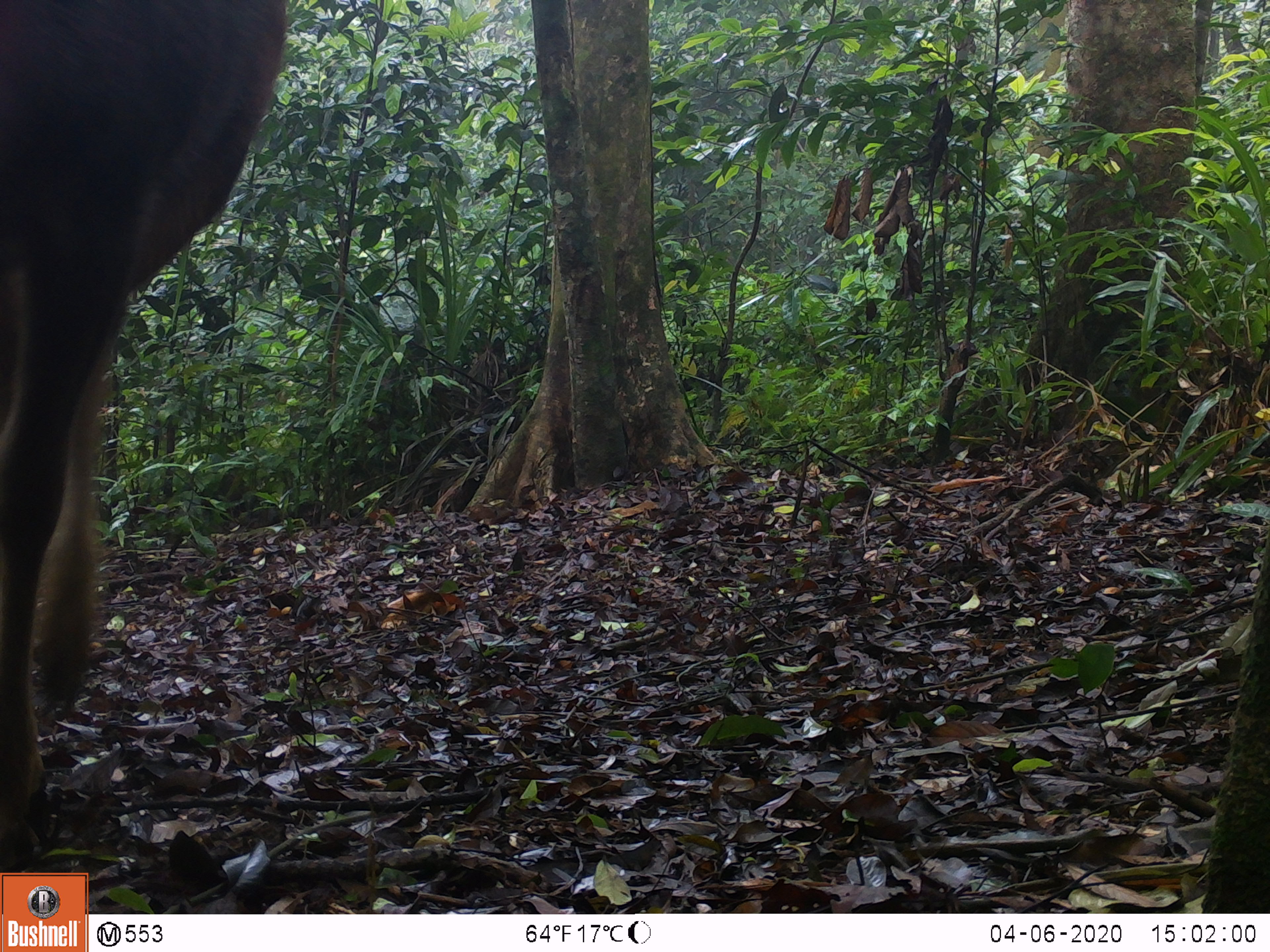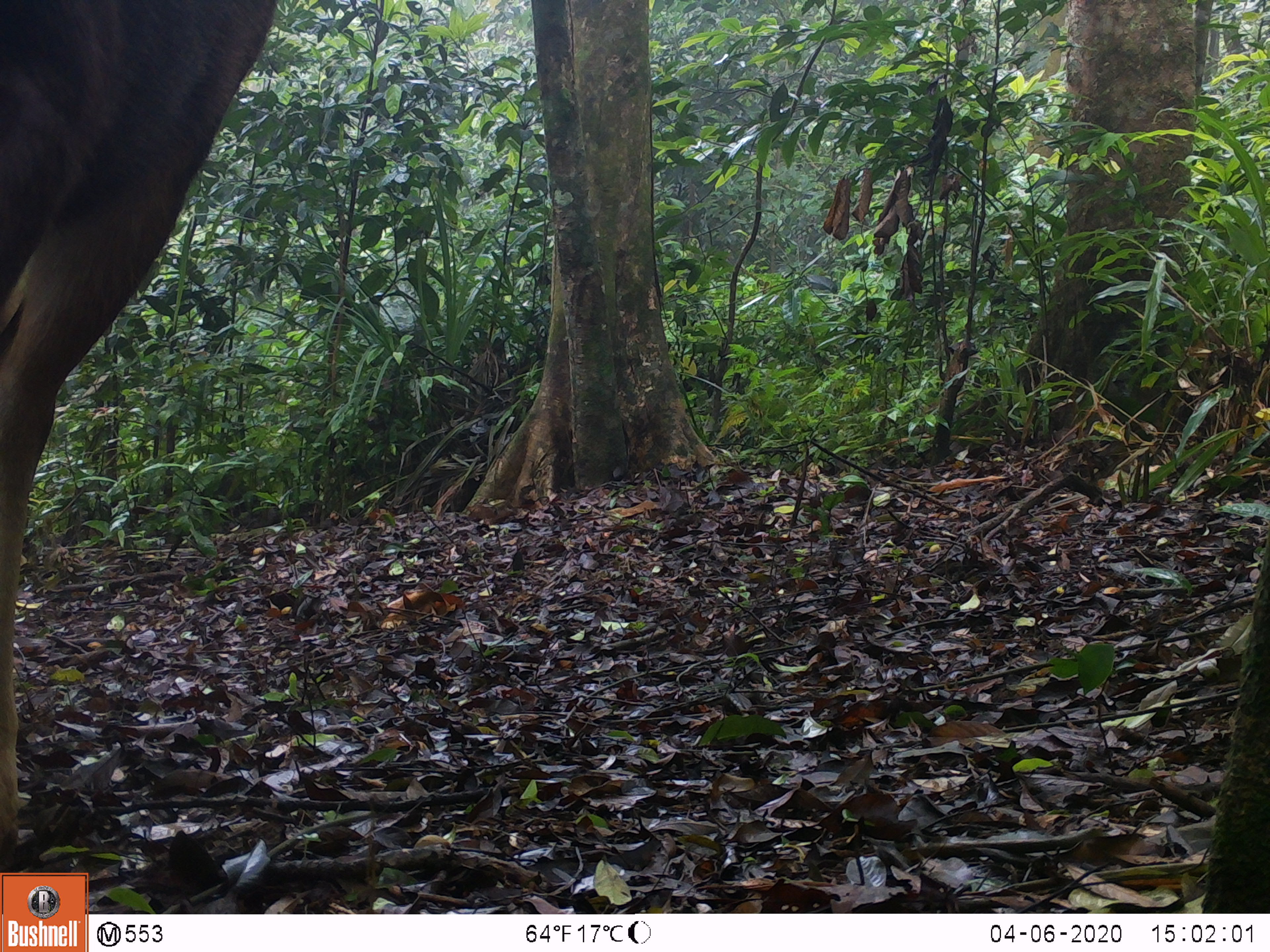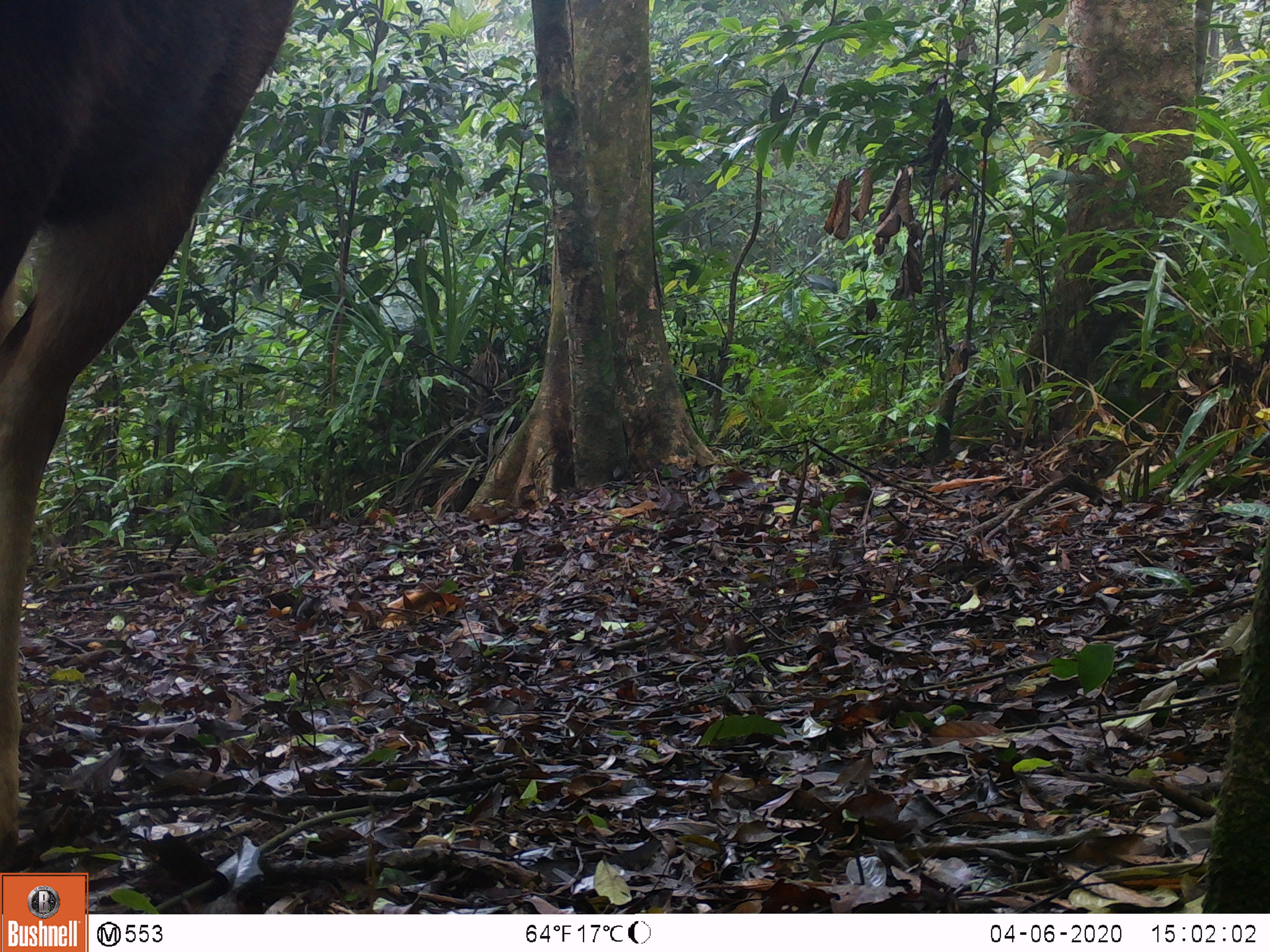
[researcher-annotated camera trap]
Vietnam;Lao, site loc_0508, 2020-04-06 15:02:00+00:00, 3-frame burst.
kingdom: Animalia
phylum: Chordata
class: Mammalia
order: Artiodactyla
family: Cervidae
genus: Rusa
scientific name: Rusa unicolor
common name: sambar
Sambar (Rusa unicolor). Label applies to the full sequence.